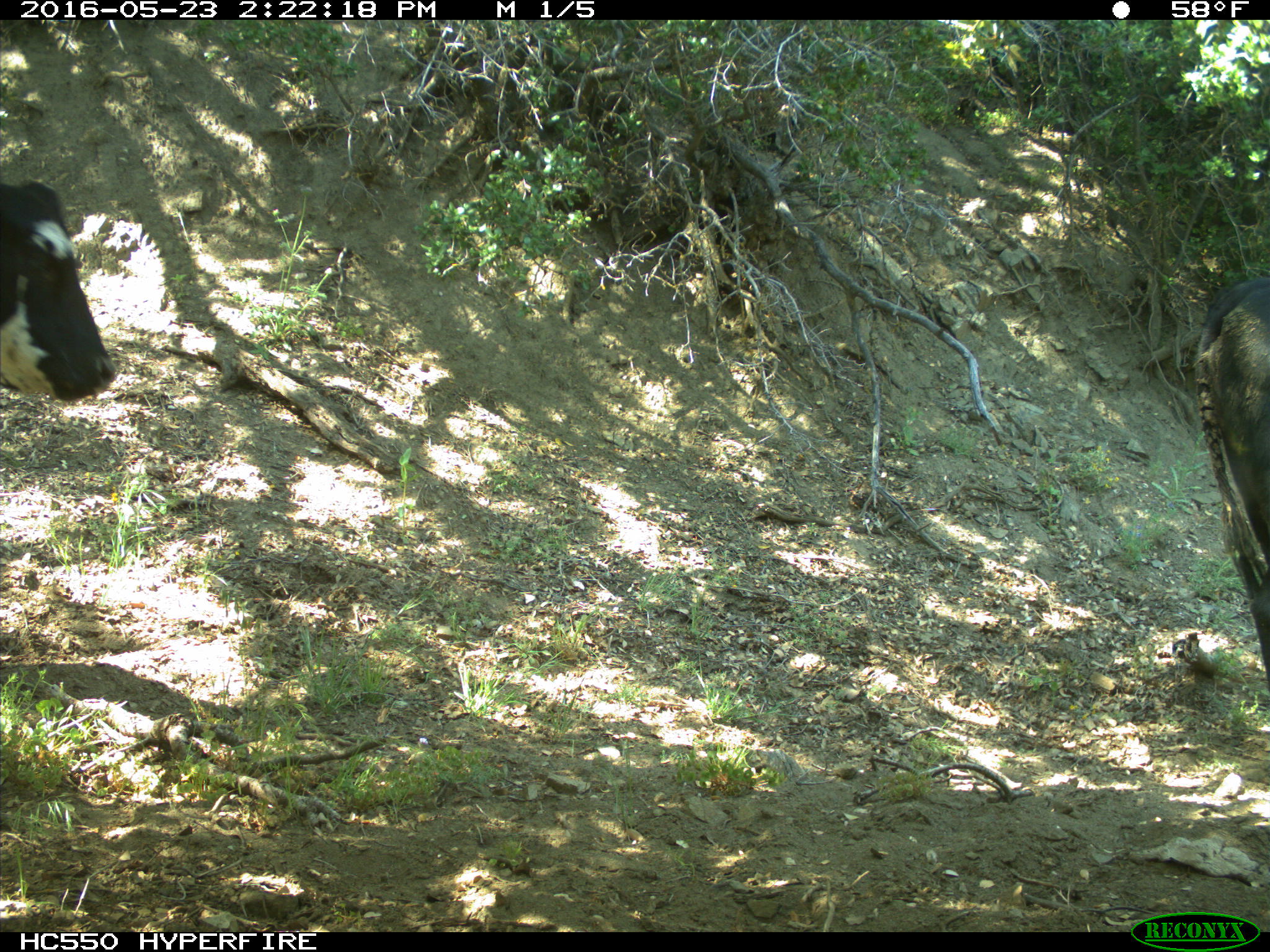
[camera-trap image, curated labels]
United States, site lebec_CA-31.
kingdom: Animalia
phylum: Chordata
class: Mammalia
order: Artiodactyla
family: Bovidae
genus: Bos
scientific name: Bos taurus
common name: domestic cow